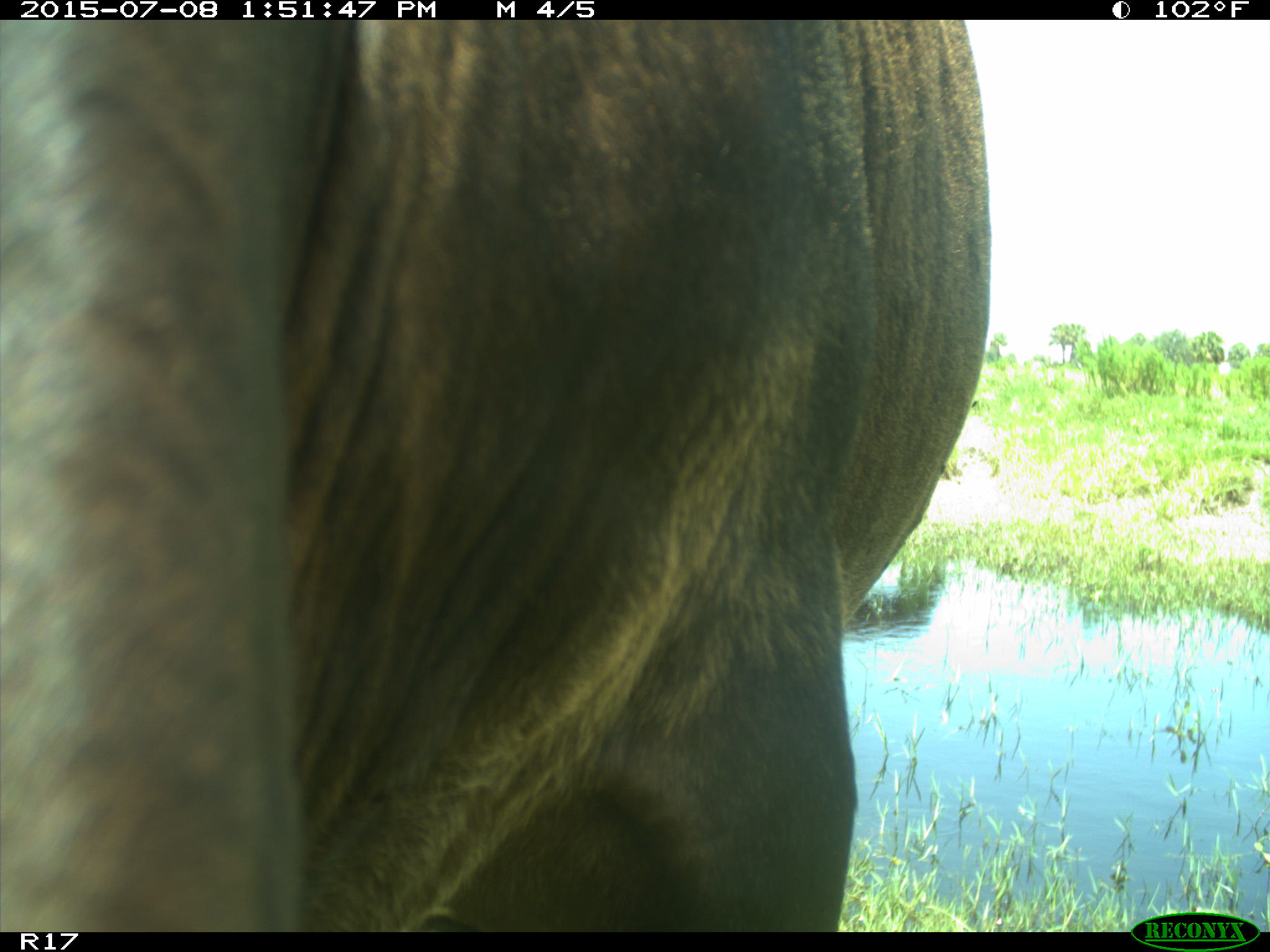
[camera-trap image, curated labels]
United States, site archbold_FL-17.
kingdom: Animalia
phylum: Chordata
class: Mammalia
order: Artiodactyla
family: Bovidae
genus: Bos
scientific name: Bos taurus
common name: domestic cow